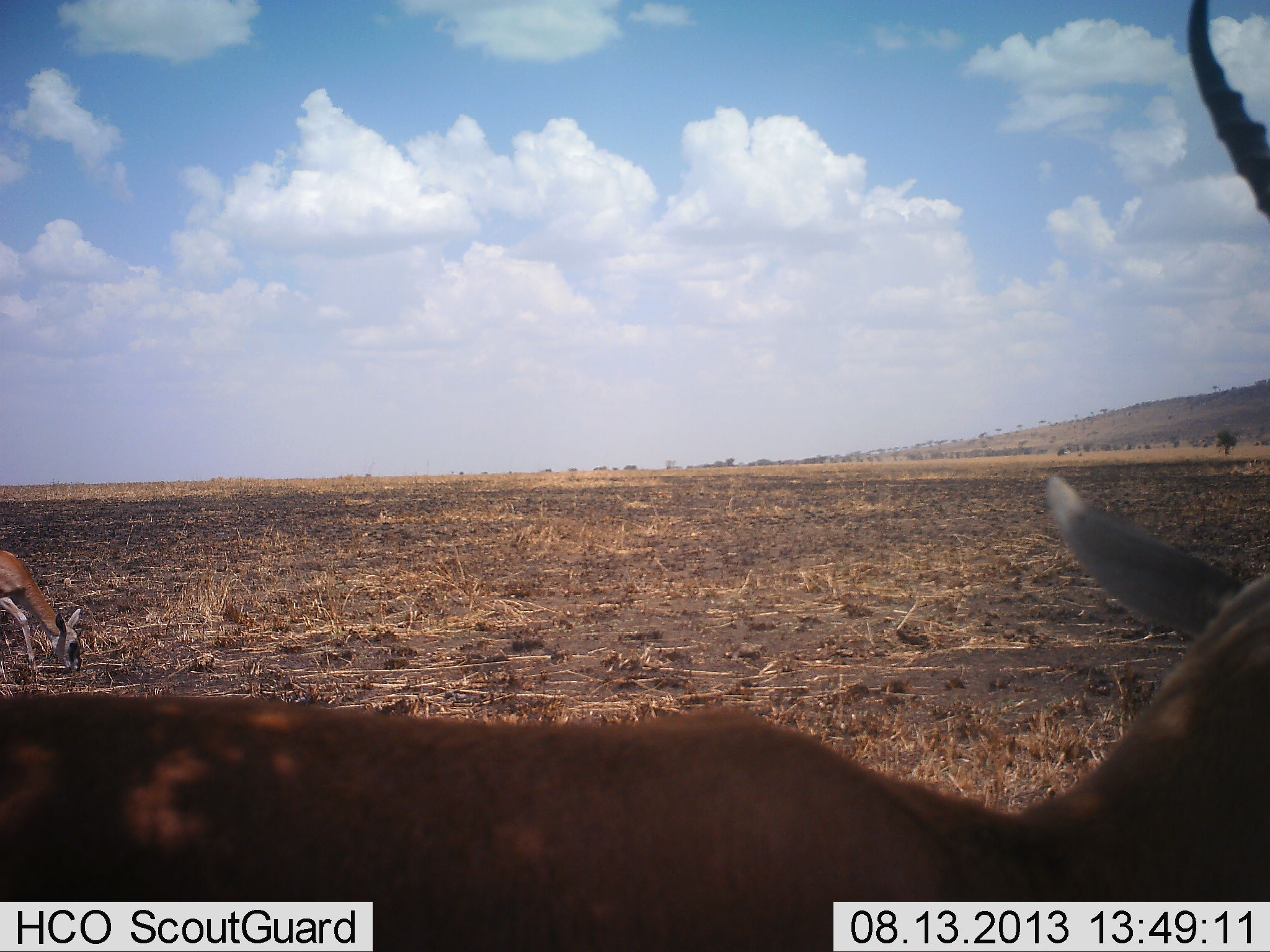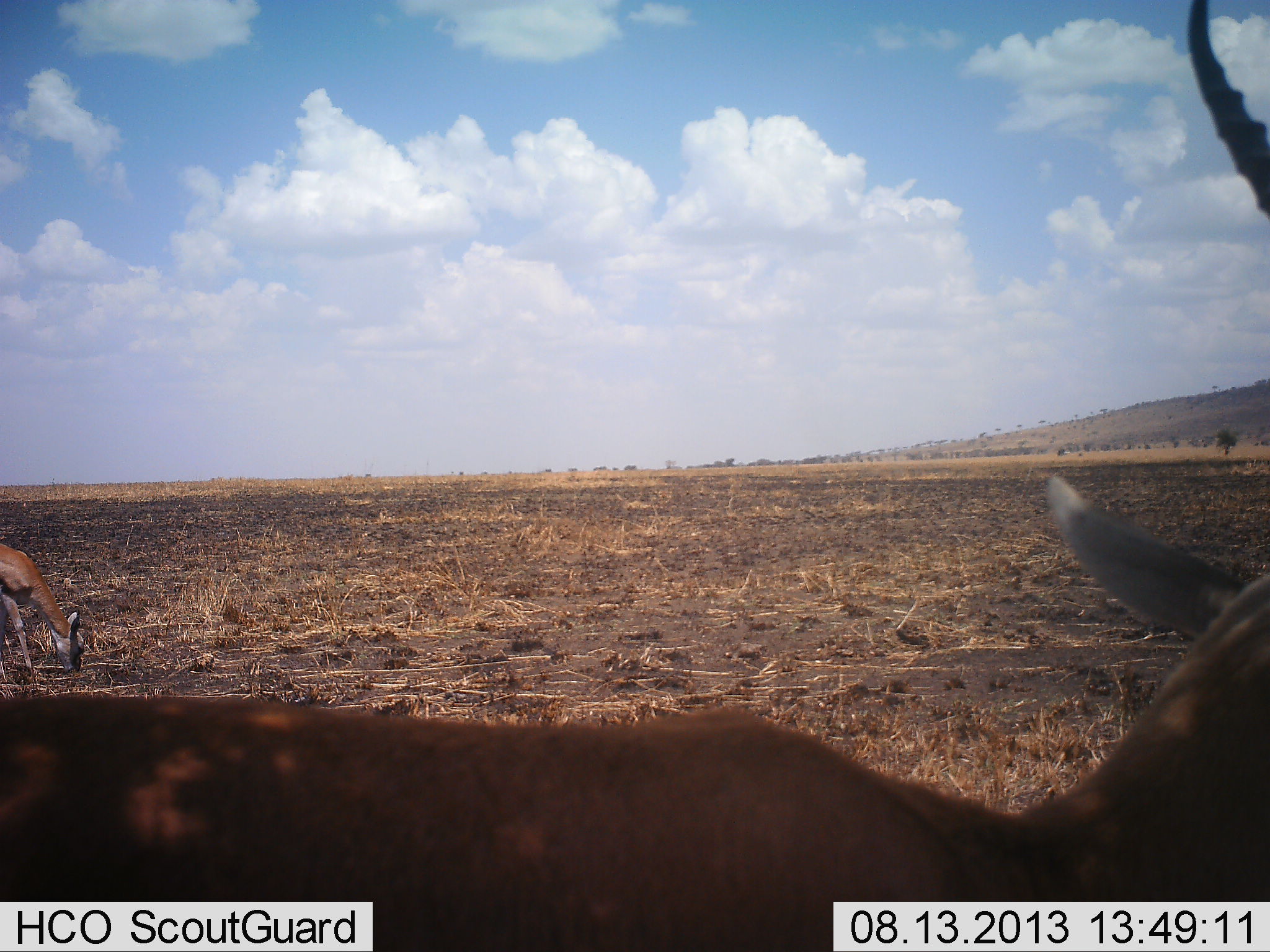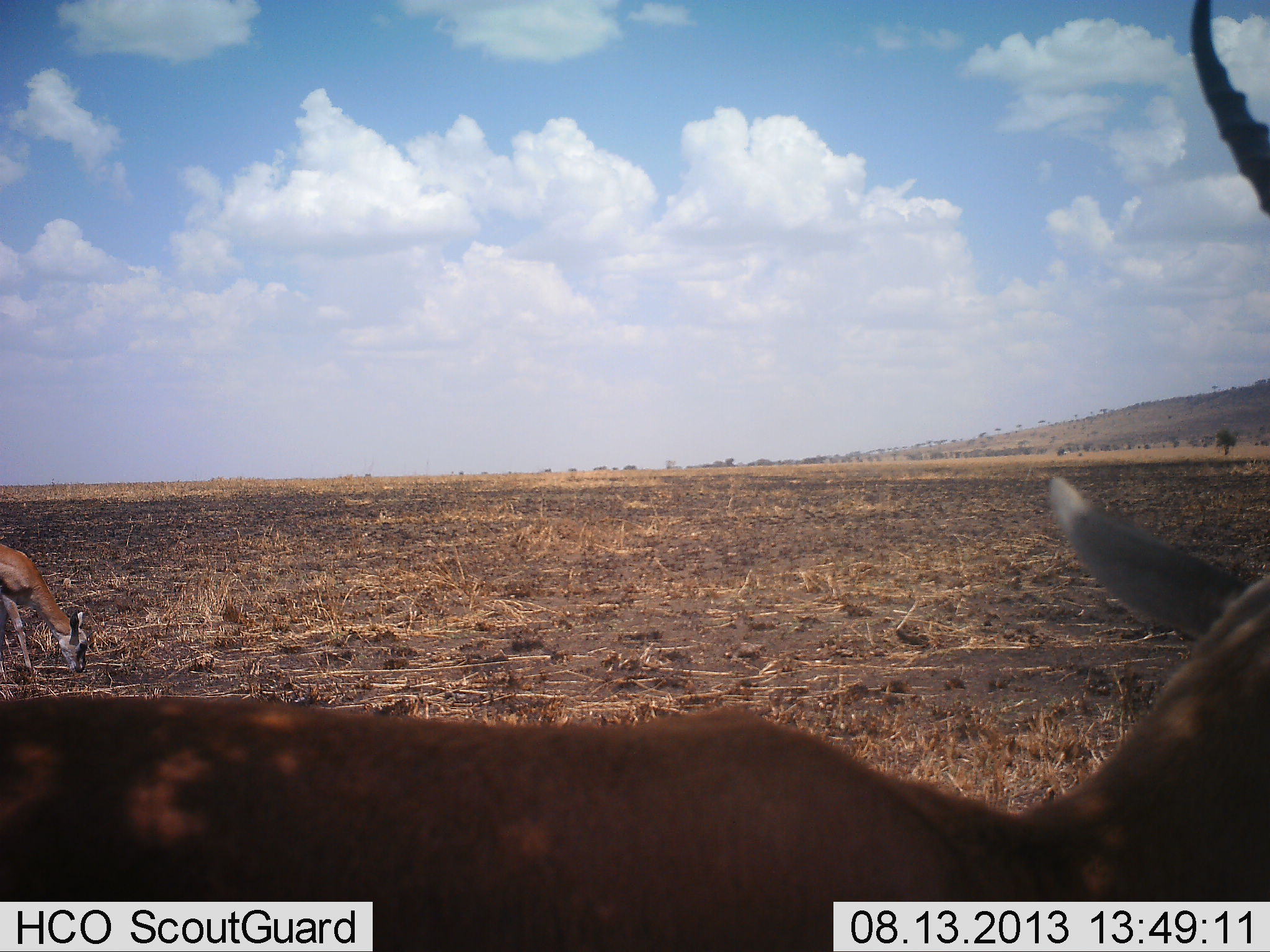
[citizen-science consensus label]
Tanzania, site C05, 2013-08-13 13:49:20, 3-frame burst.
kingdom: Animalia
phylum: Chordata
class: Mammalia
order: Artiodactyla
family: Bovidae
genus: Eudorcas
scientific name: Eudorcas thomsonii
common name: thomson's gazelle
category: gazellethomsons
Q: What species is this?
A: Gazellethomsons (thomson's gazelle) (Eudorcas thomsonii).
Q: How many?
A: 2.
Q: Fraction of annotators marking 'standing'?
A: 82%.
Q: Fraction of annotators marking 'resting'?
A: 0%.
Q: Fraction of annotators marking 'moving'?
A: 0%.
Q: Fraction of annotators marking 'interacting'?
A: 0%.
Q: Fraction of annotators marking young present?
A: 9%.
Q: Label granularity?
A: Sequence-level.